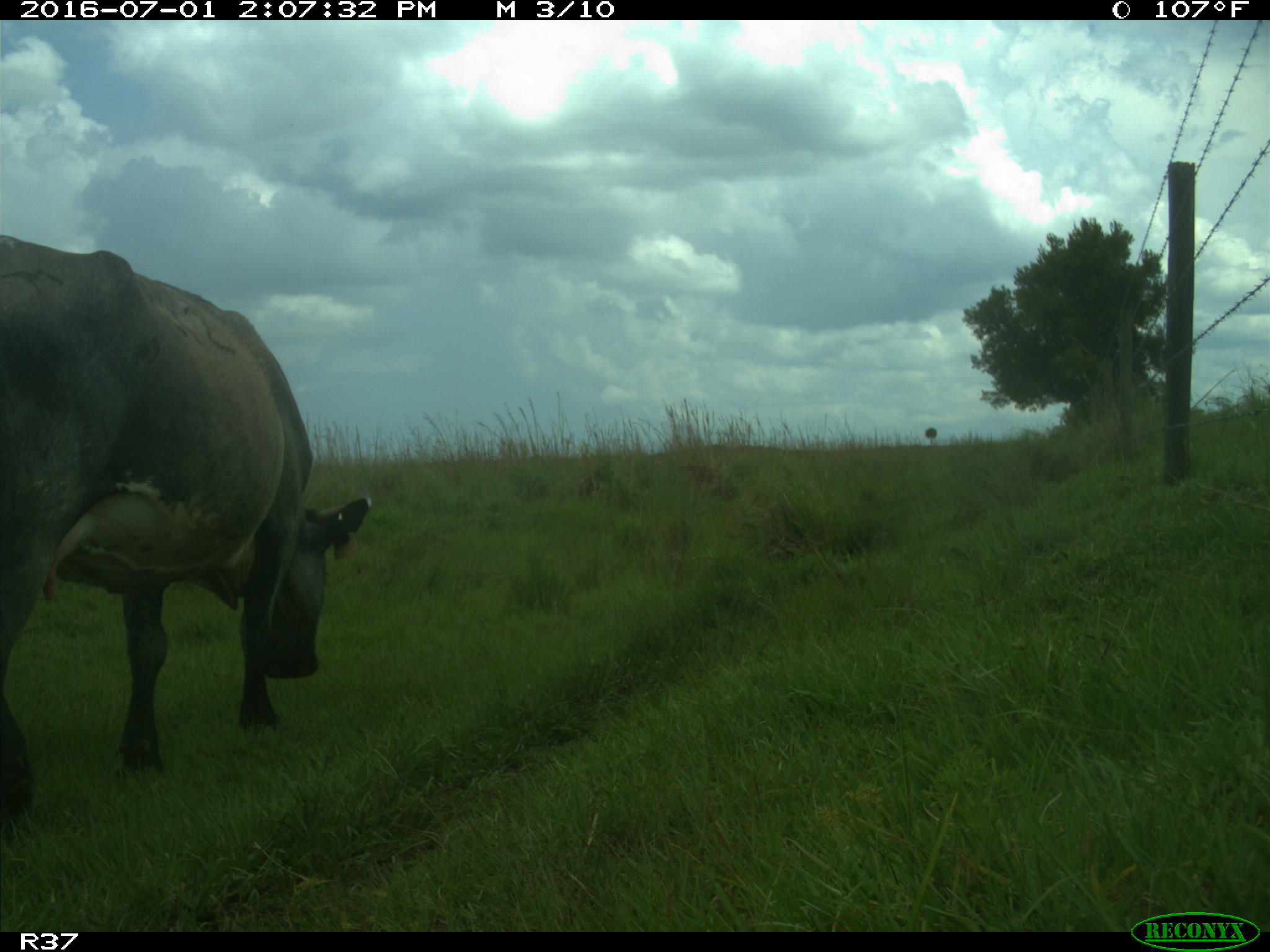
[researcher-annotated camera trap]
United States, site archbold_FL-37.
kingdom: Animalia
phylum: Chordata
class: Mammalia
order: Artiodactyla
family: Bovidae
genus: Bos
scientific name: Bos taurus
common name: domestic cow